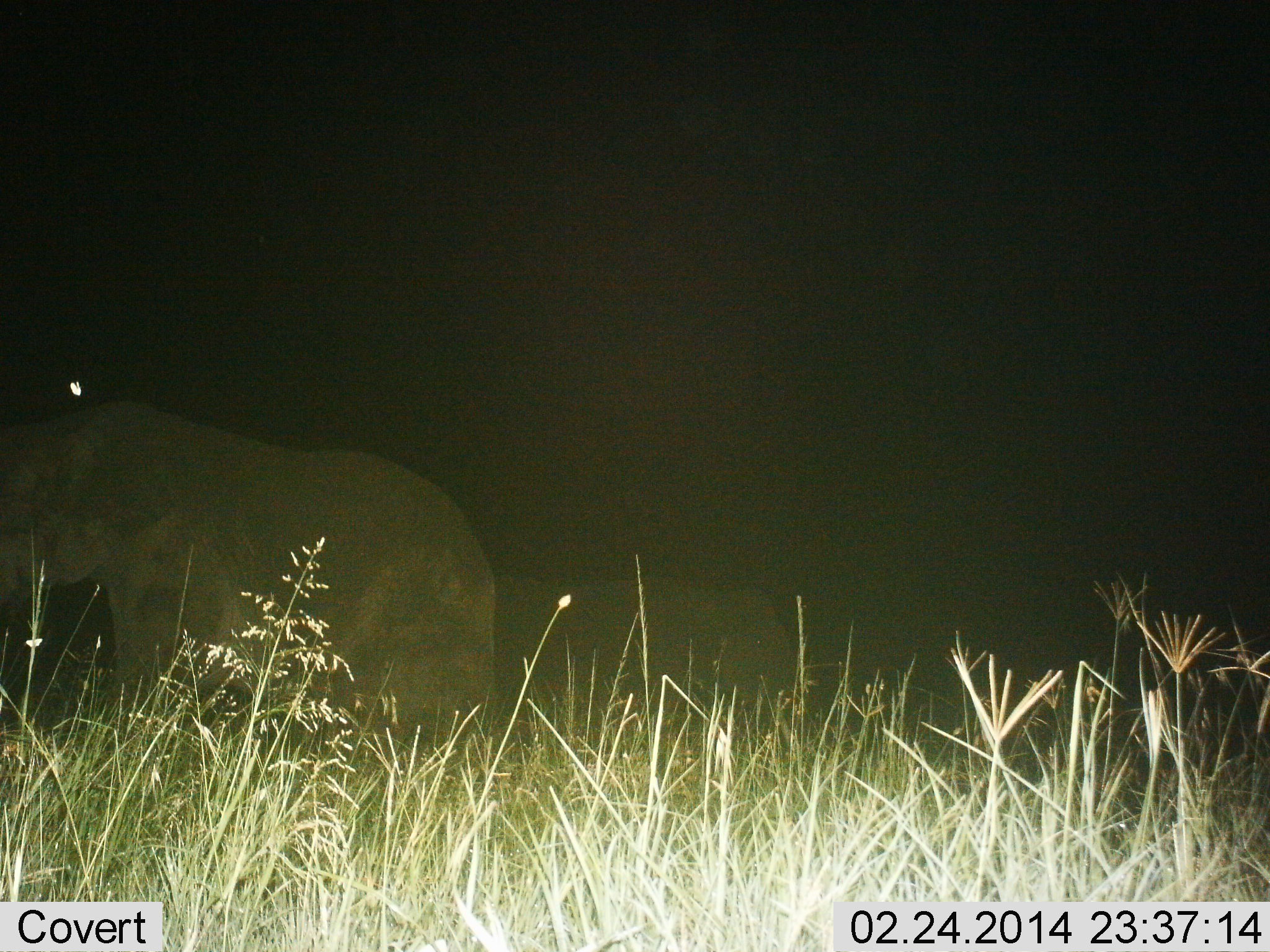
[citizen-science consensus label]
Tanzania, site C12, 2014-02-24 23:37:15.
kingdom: Animalia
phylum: Chordata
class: Mammalia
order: Proboscidea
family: Elephantidae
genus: Loxodonta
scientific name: Loxodonta africana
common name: african bush elephant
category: elephant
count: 2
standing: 84%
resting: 12%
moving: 16%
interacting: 0%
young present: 0%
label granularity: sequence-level